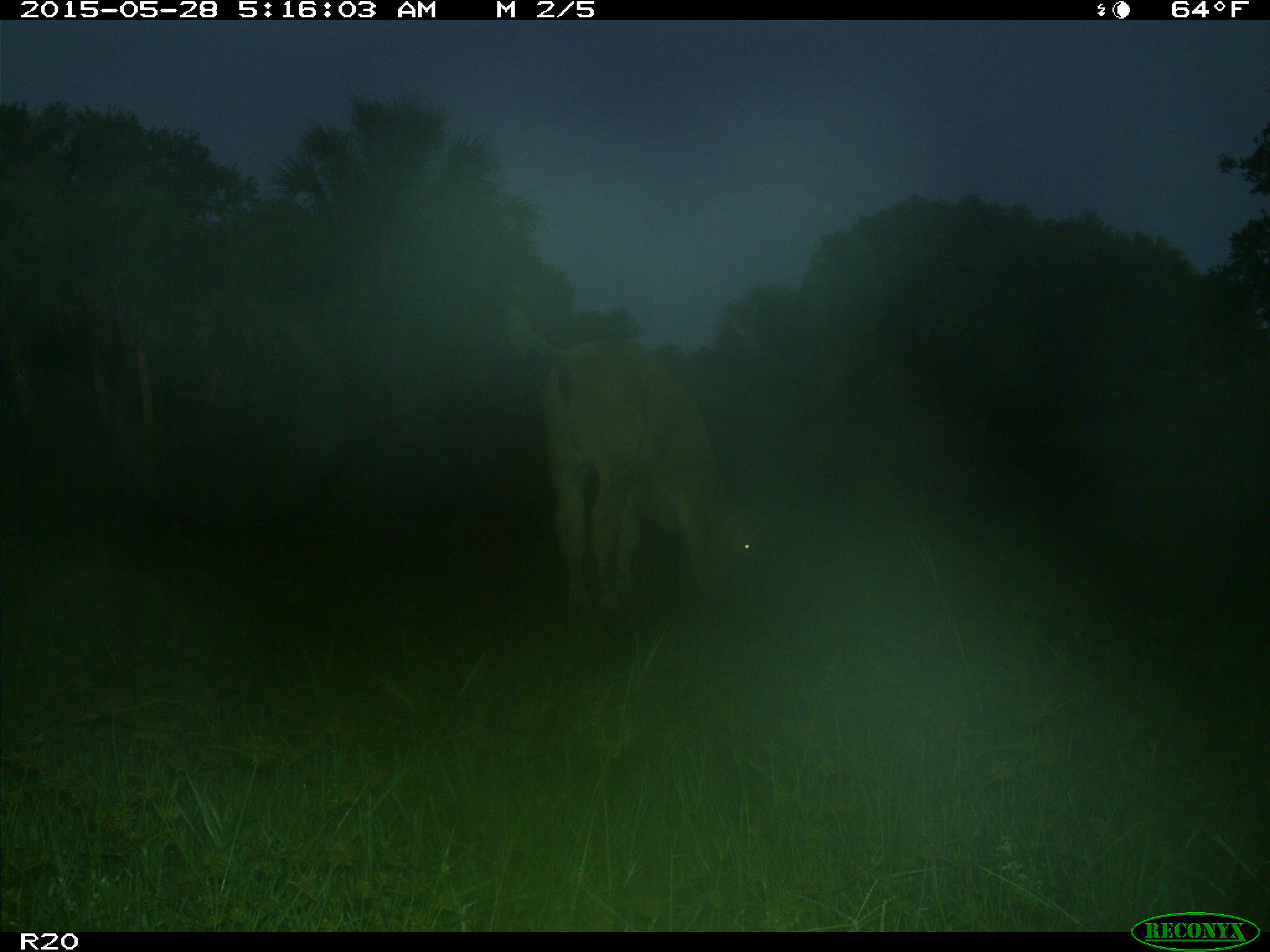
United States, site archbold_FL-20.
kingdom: Animalia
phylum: Chordata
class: Mammalia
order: Artiodactyla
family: Bovidae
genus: Bos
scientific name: Bos taurus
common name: domestic cow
Bos taurus (domestic cow).